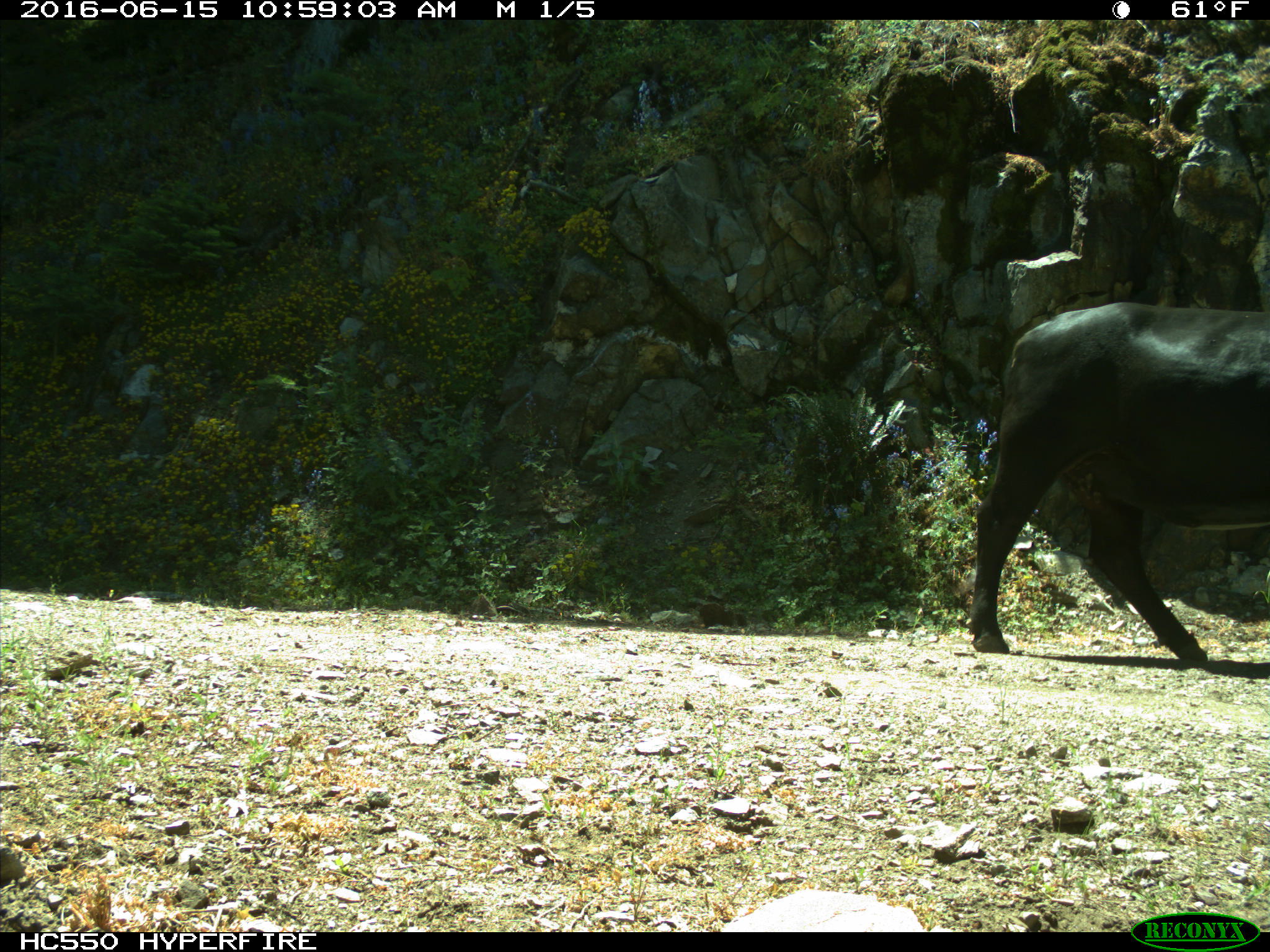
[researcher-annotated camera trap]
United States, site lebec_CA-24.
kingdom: Animalia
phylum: Chordata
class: Mammalia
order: Artiodactyla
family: Bovidae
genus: Bos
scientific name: Bos taurus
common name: domestic cow